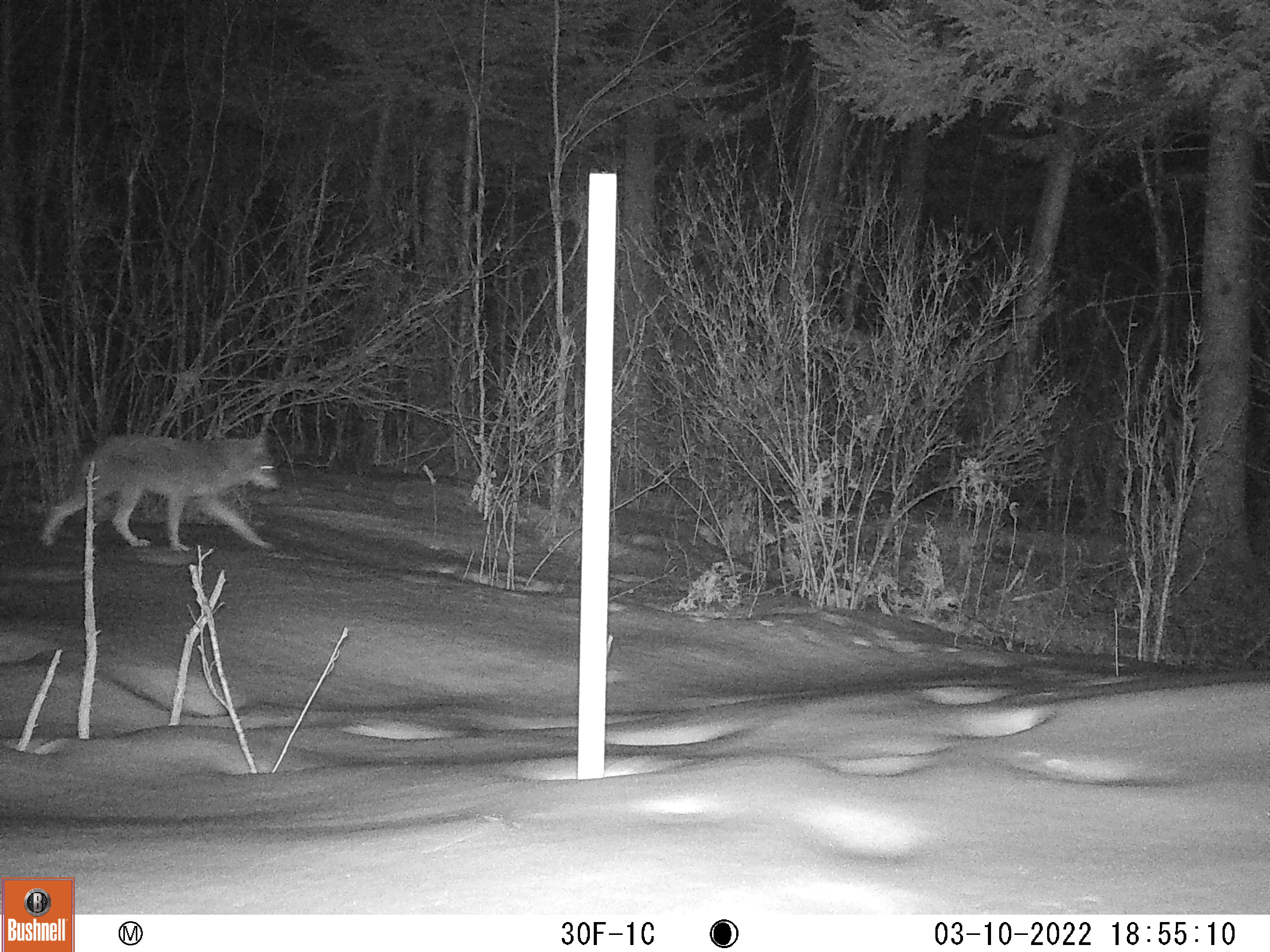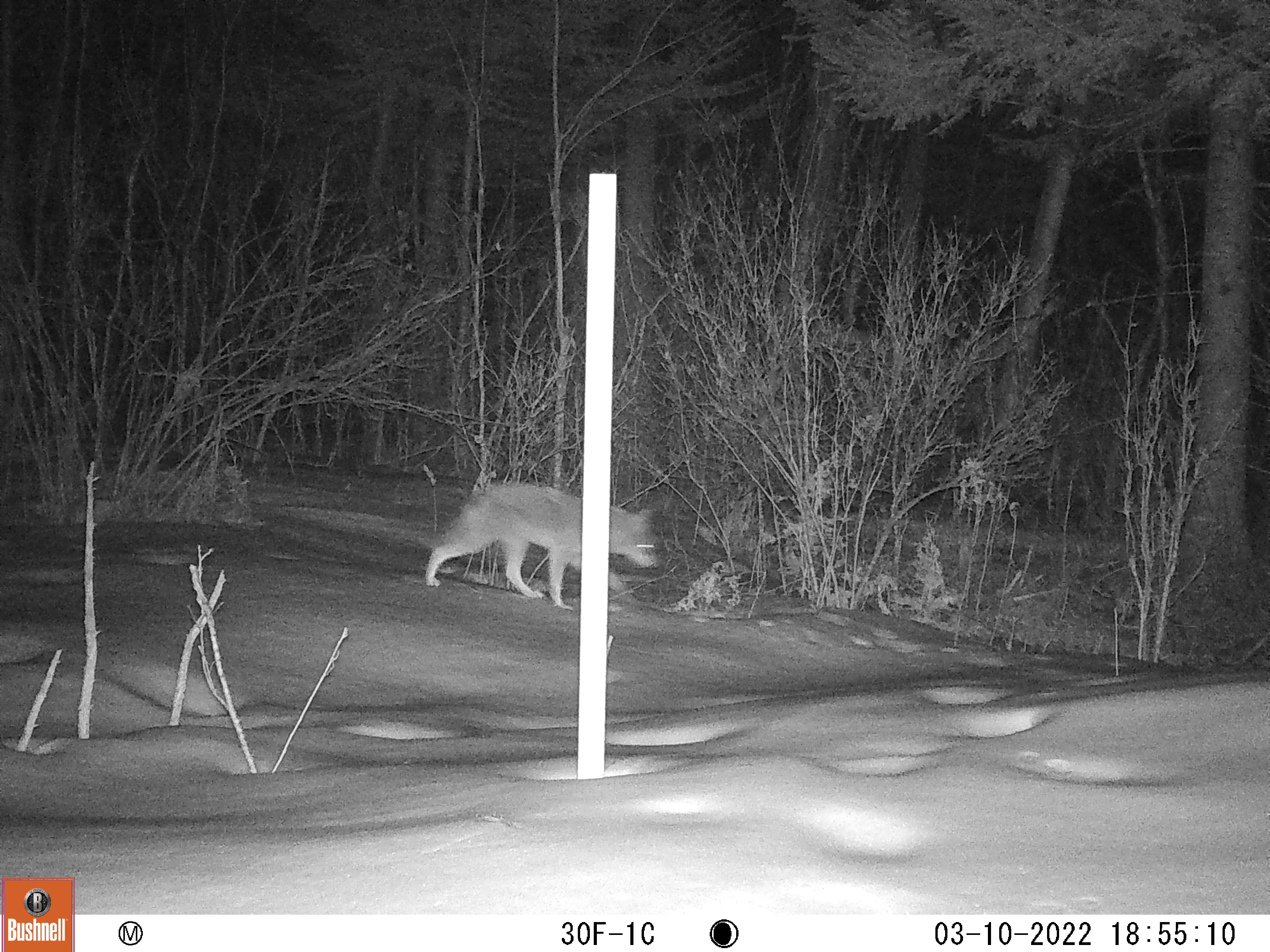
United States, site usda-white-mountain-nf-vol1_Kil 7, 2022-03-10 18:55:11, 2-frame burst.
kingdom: Animalia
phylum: Chordata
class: Mammalia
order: Carnivora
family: Canidae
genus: Canis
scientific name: Canis latrans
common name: coyote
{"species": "coyote (Canis latrans)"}